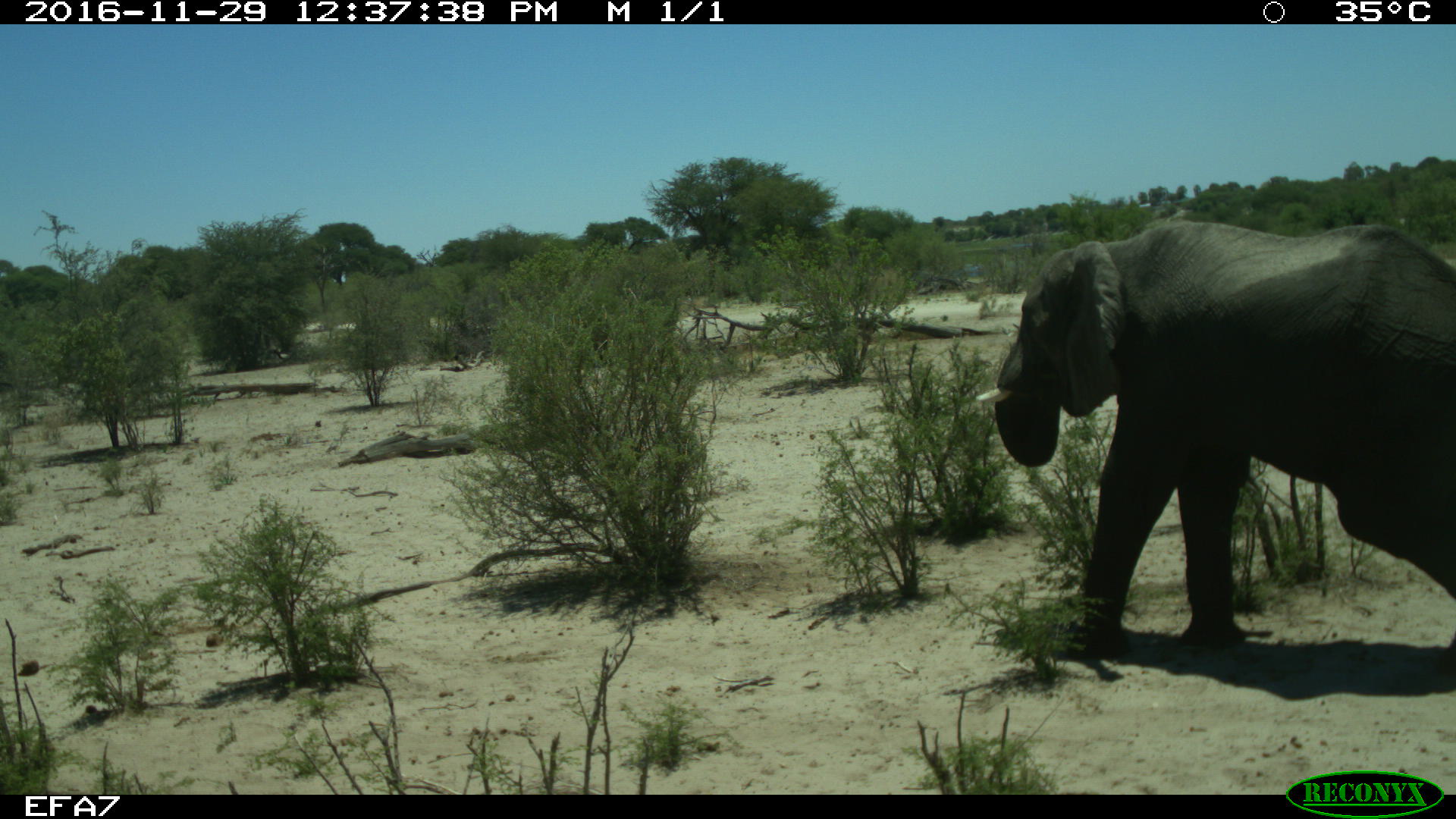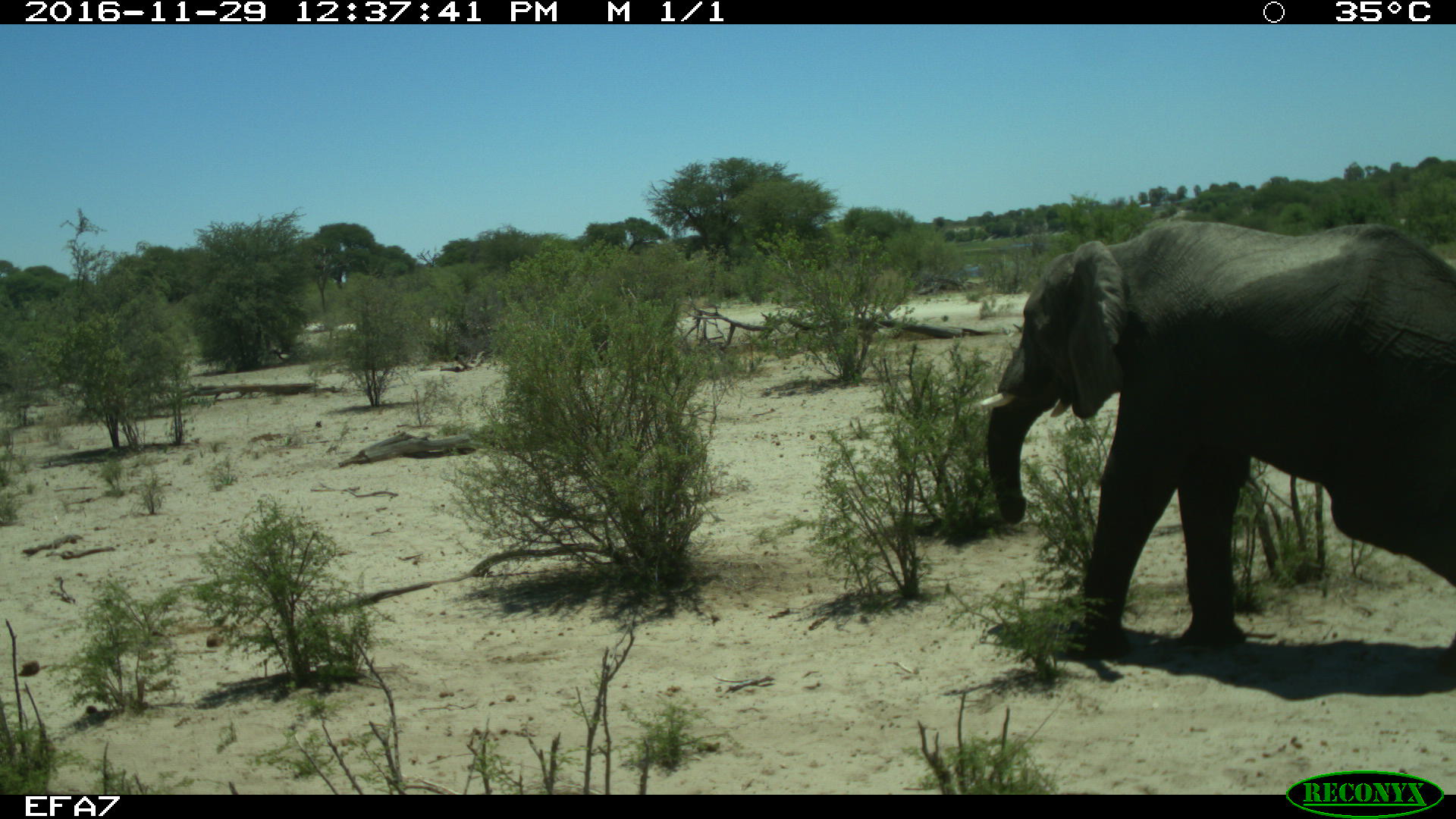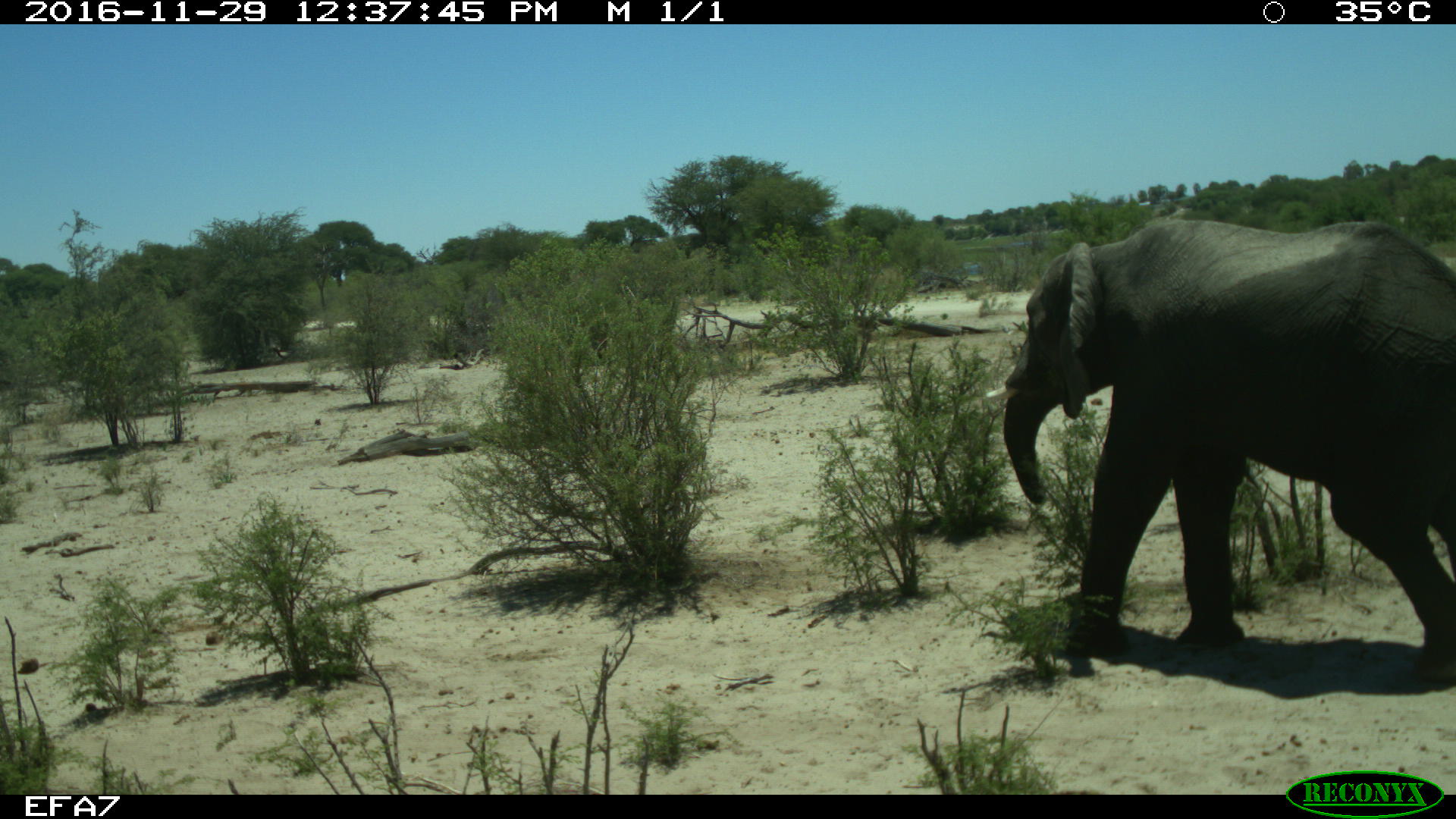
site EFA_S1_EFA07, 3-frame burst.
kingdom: Animalia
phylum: Chordata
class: Mammalia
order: Proboscidea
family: Elephantidae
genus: Loxodonta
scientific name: Loxodonta africana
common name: african bush elephant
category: elephant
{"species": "elephant (african bush elephant) (Loxodonta africana)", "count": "1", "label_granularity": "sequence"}